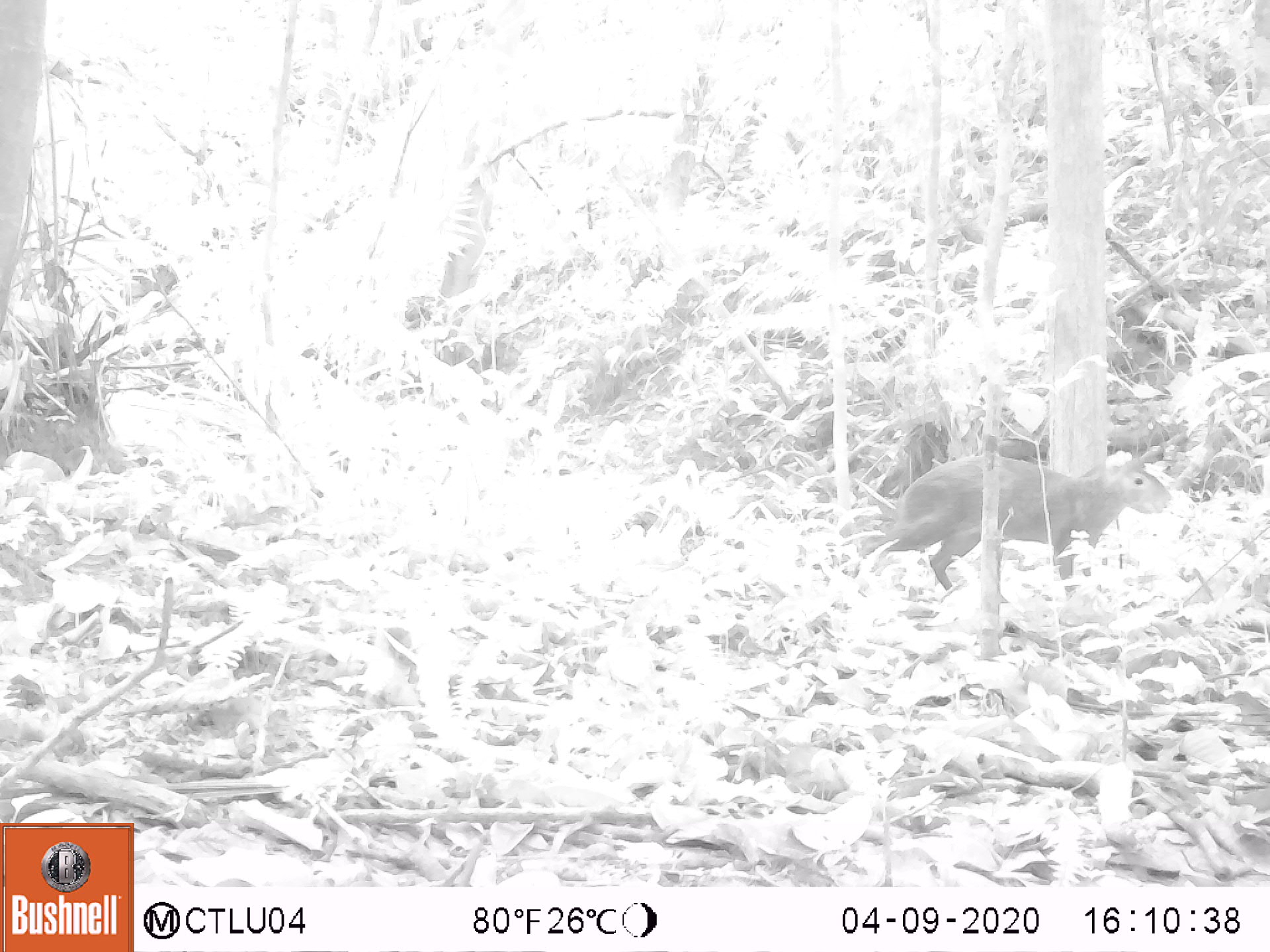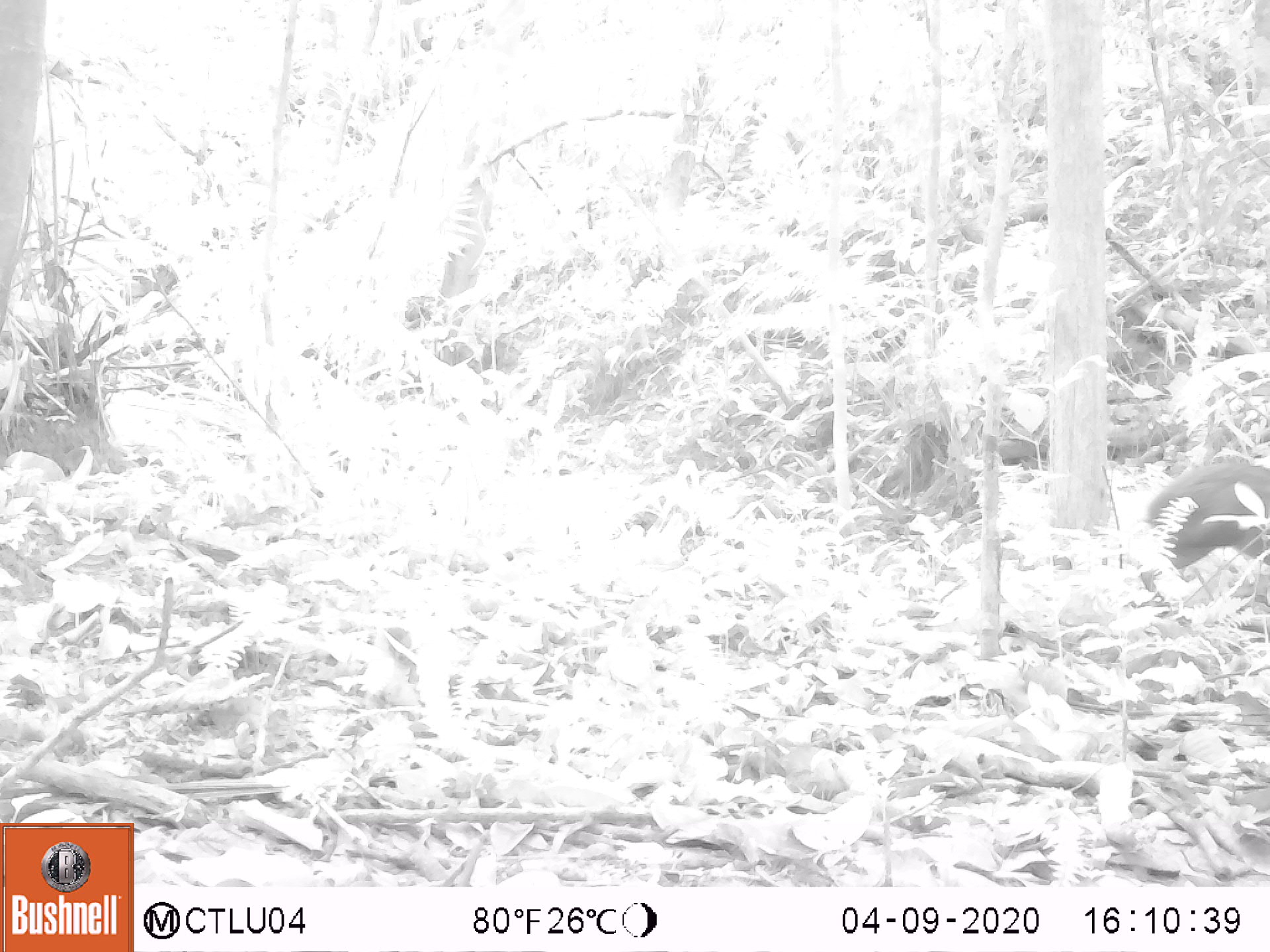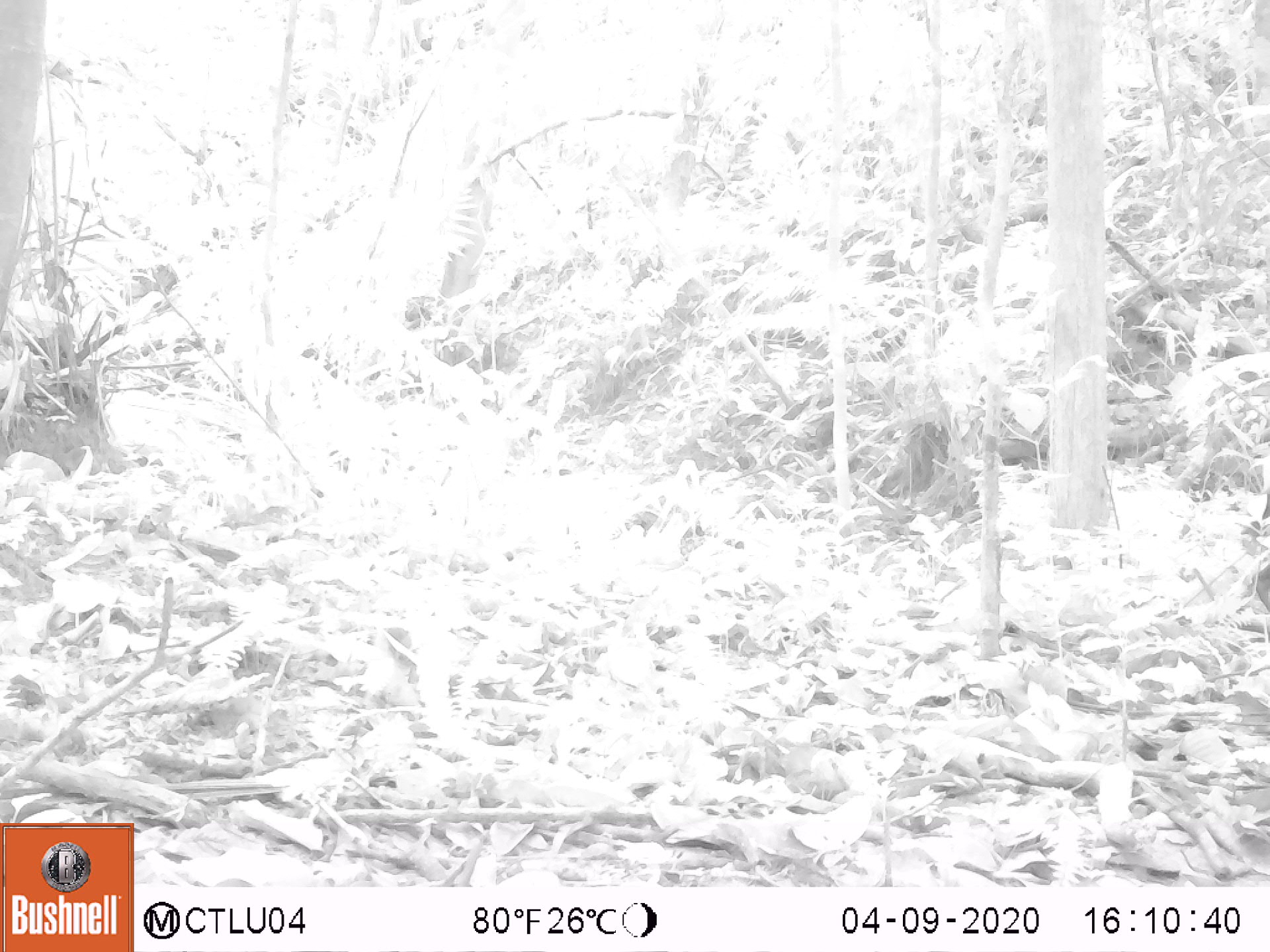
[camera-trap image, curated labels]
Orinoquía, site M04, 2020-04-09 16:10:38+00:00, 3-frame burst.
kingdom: Animalia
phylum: Chordata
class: Mammalia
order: Rodentia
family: Dasyproctidae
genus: Dasyprocta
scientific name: Dasyprocta fuliginosa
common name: black agouti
Black agouti (Dasyprocta fuliginosa).